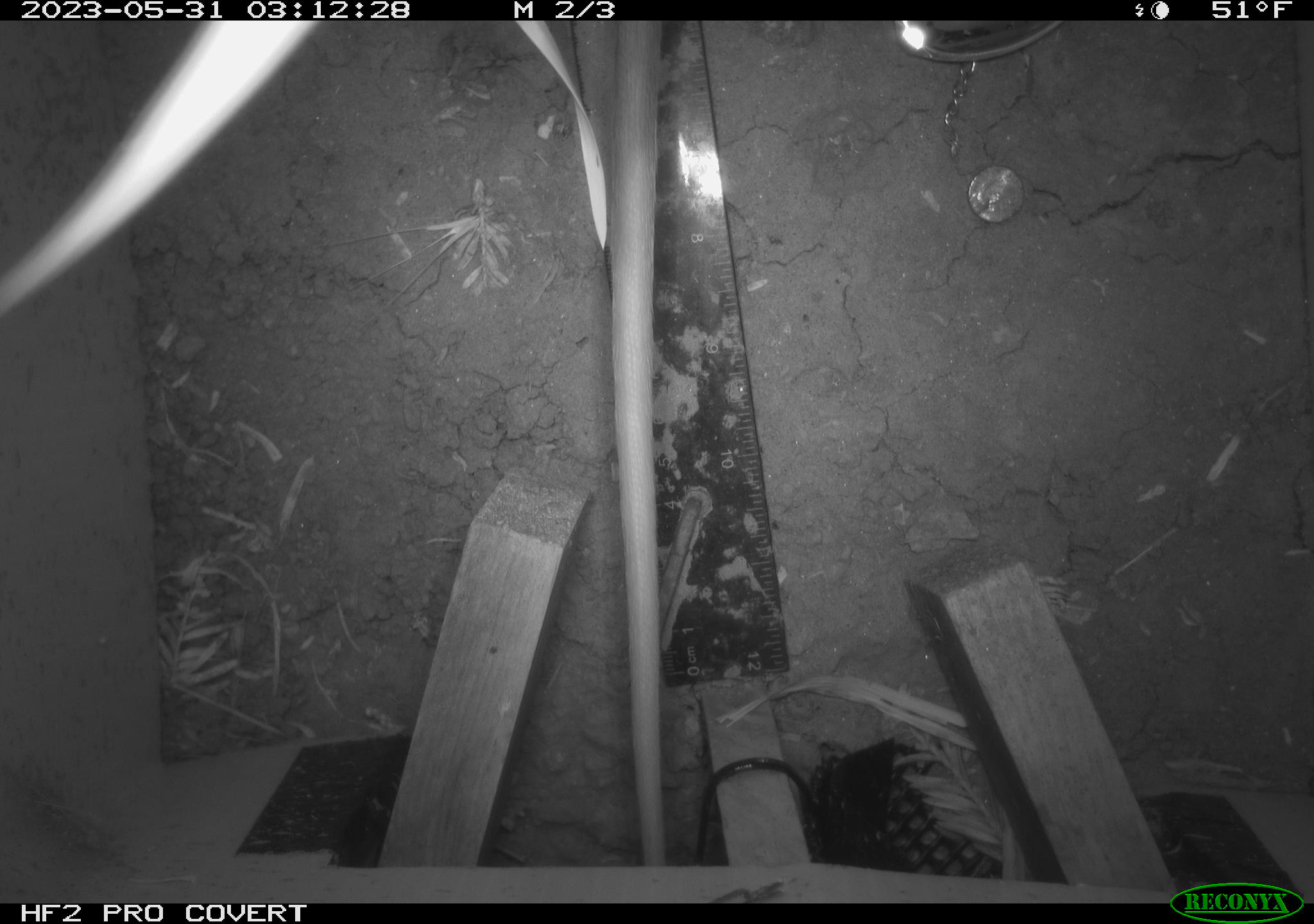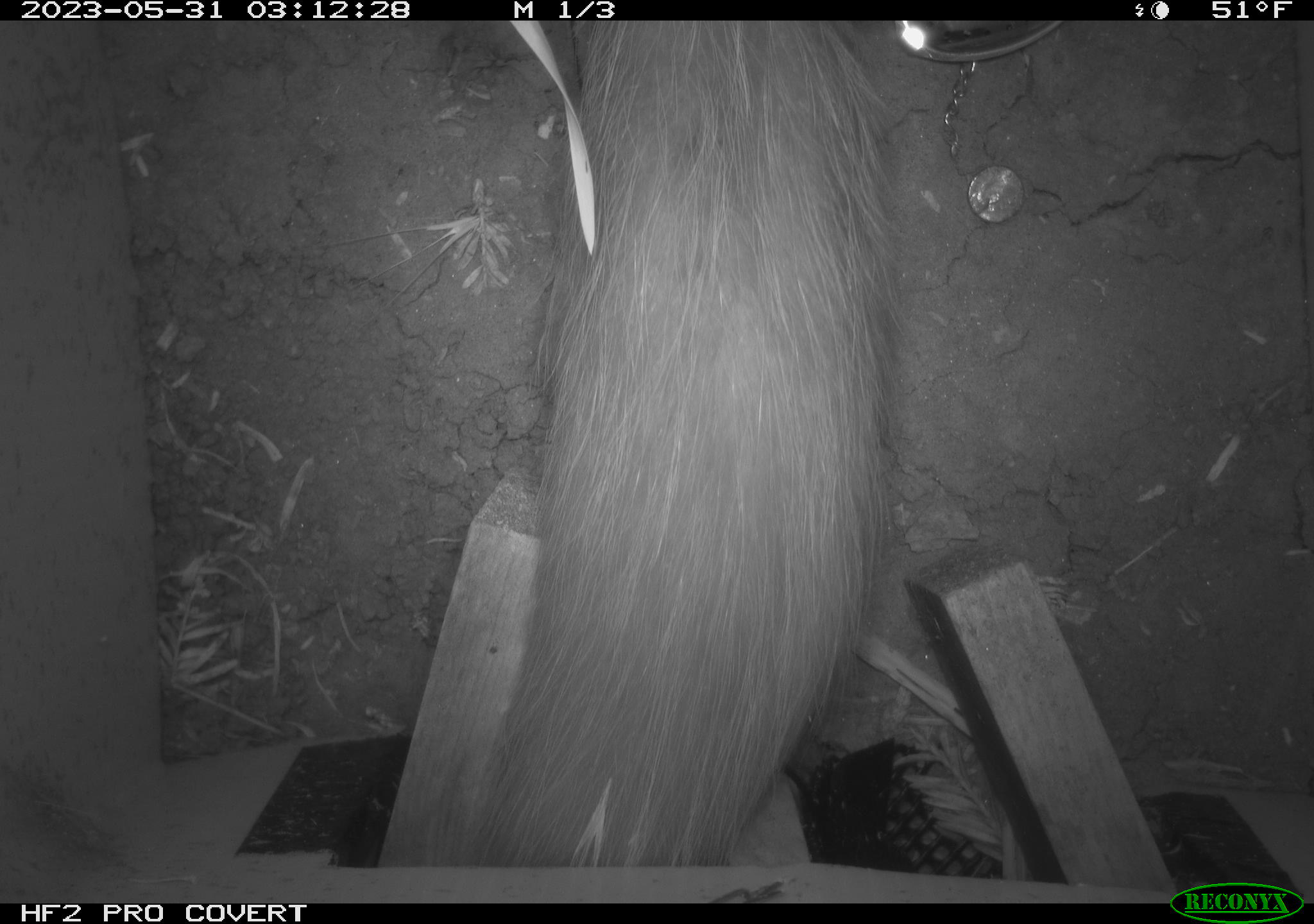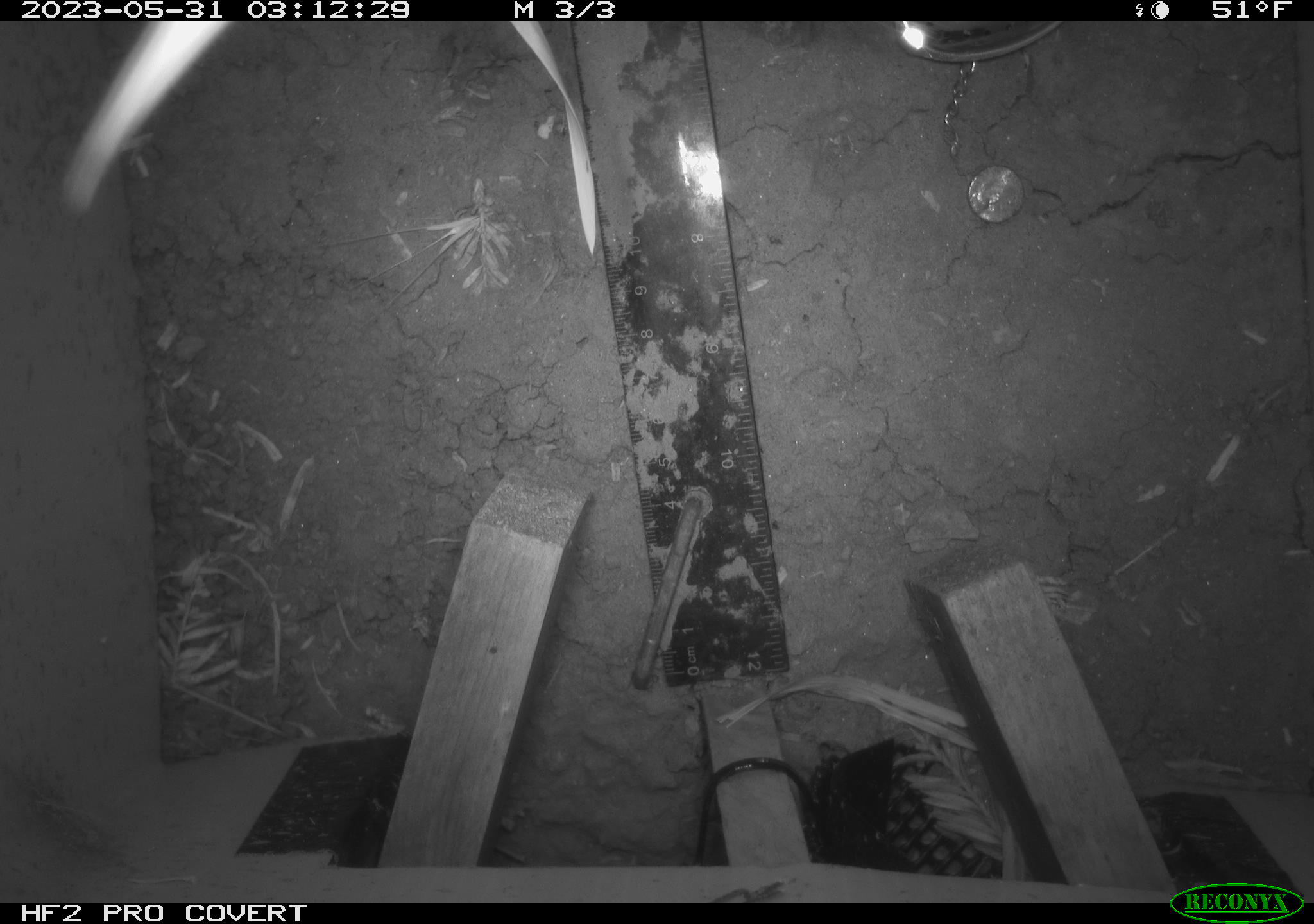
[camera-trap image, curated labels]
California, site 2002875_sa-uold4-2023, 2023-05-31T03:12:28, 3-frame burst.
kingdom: Animalia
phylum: Chordata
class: Mammalia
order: Didelphimorphia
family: Didelphidae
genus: Didelphis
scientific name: Didelphis virginiana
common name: virginia opossum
Virginia opossum (Didelphis virginiana).